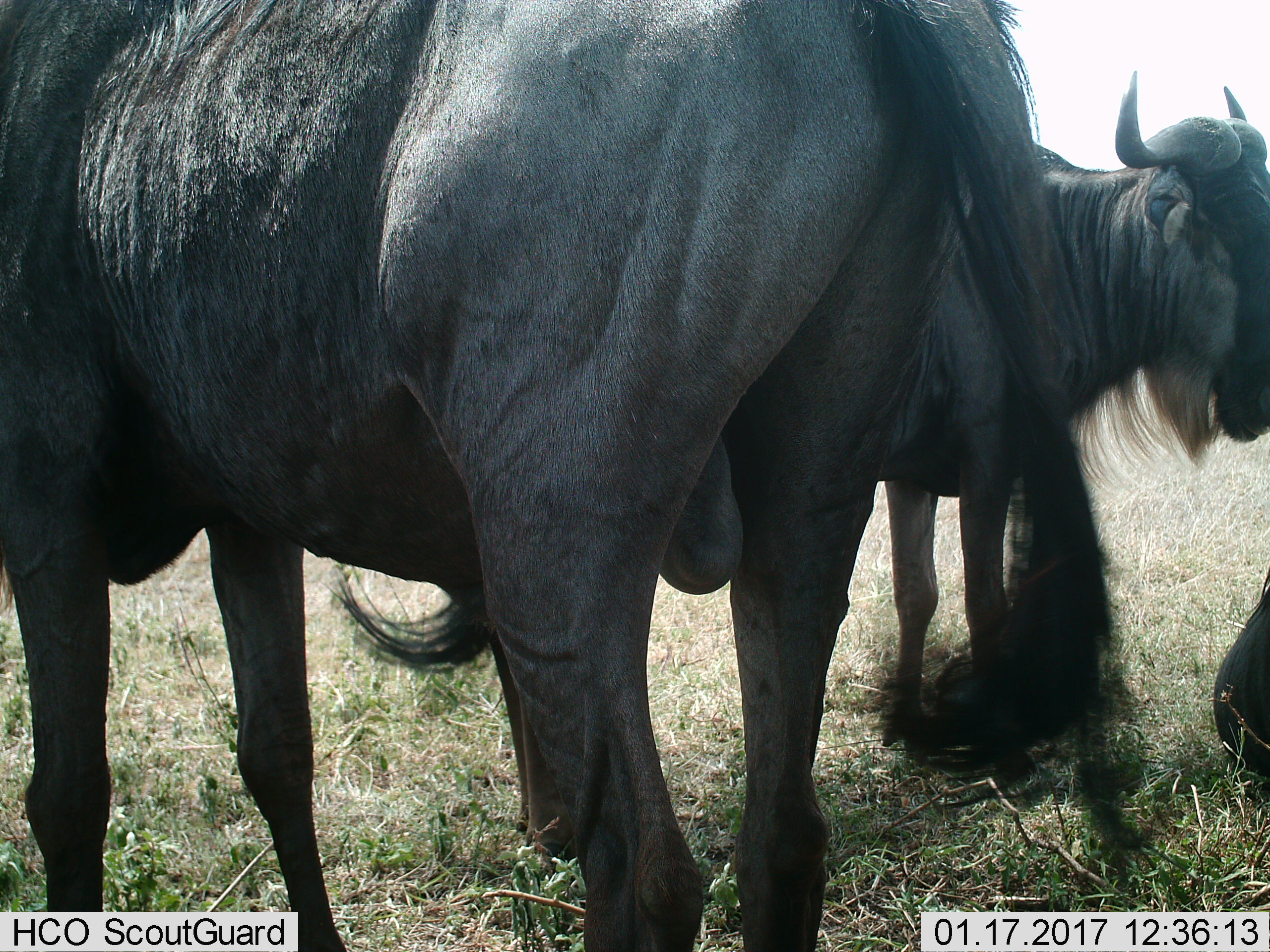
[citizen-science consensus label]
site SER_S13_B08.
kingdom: Animalia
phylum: Chordata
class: Mammalia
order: Artiodactyla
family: Bovidae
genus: Connochaetes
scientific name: Connochaetes taurinus taurinus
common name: blue wildebeest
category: wildebeestblue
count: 3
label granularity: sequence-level